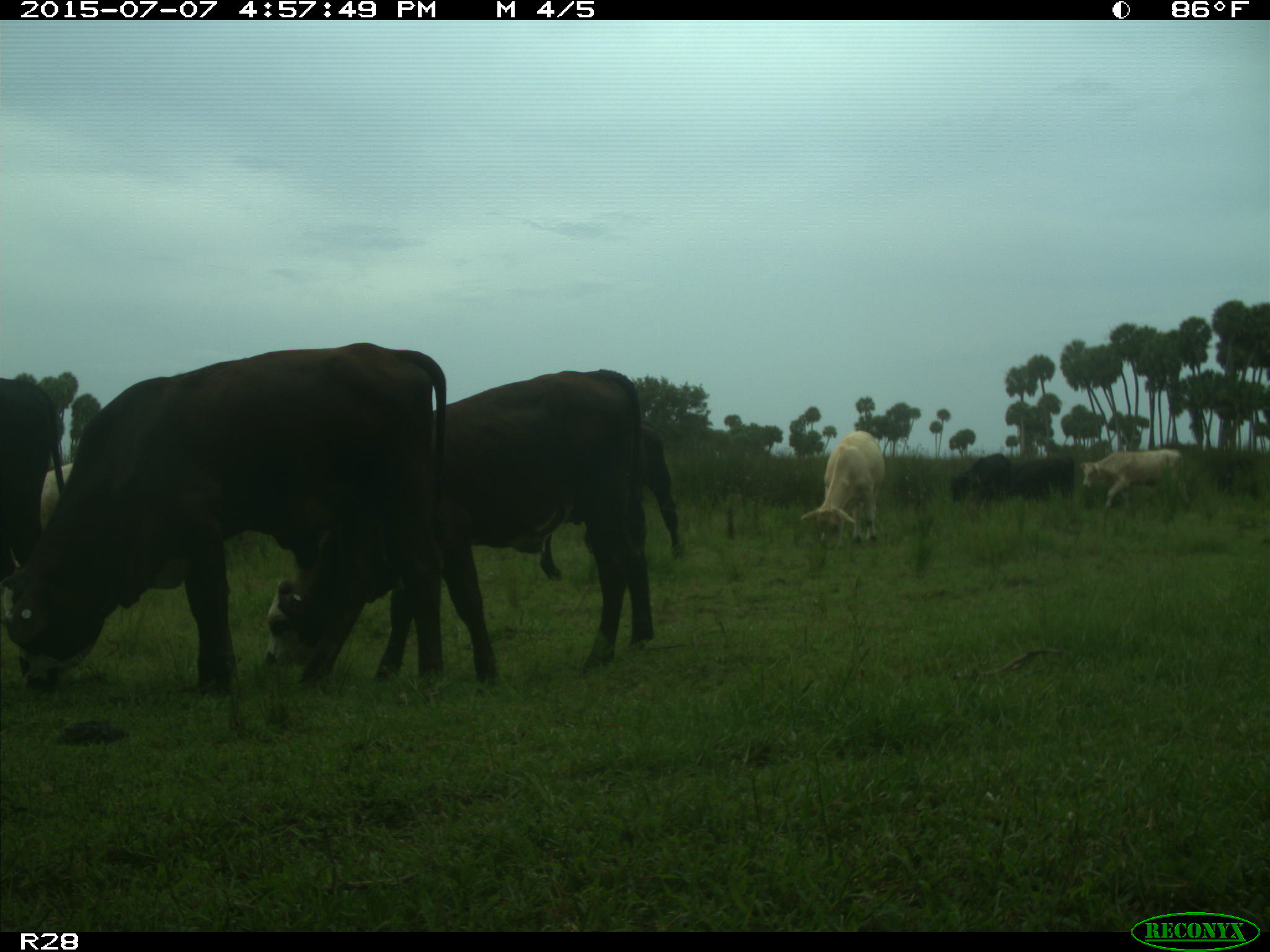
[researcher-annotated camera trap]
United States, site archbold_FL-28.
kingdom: Animalia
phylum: Chordata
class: Mammalia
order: Artiodactyla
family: Bovidae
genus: Bos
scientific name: Bos taurus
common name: domestic cow